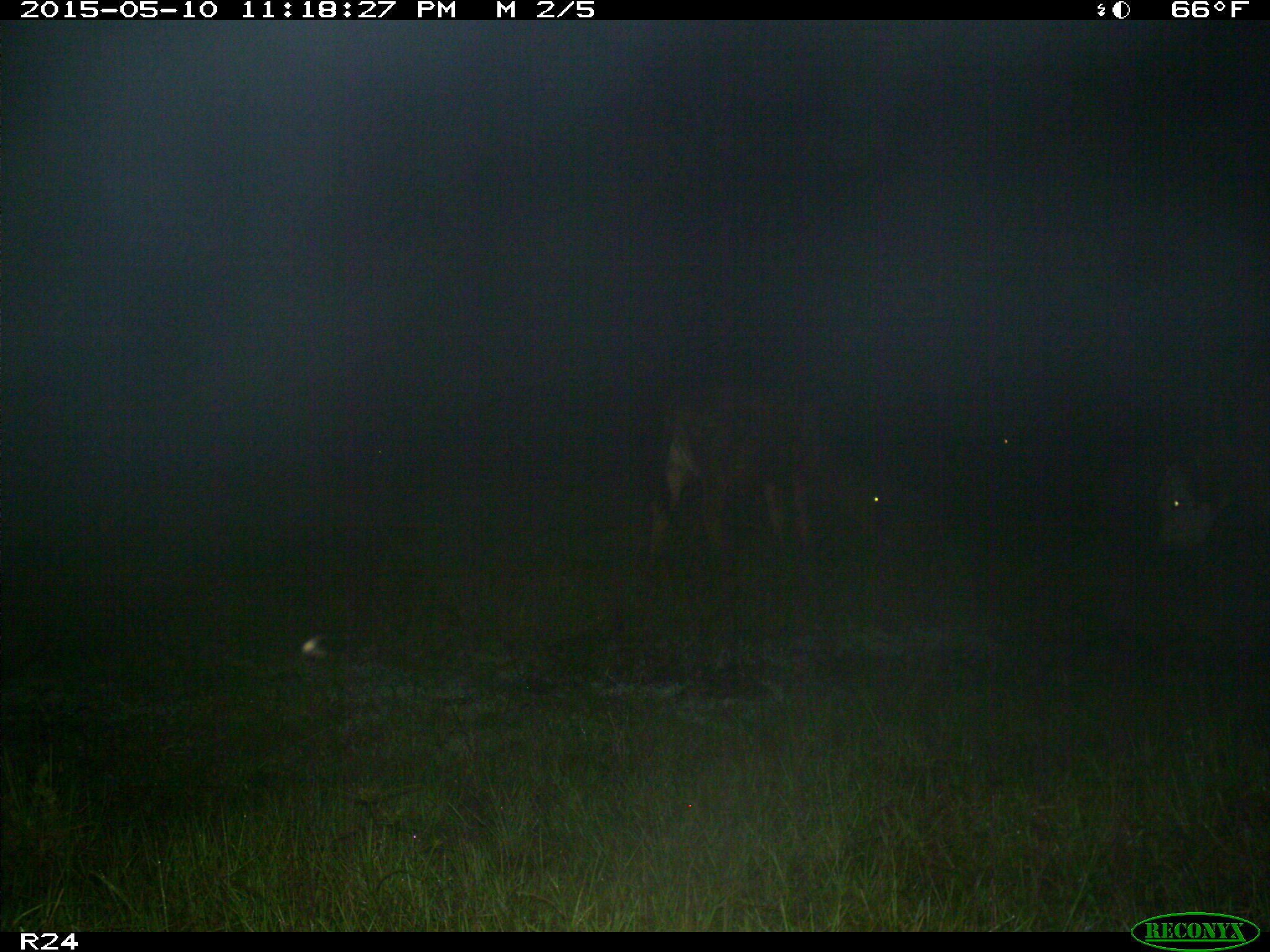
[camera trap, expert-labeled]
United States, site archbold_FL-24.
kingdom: Animalia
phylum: Chordata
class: Mammalia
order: Artiodactyla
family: Bovidae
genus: Bos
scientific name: Bos taurus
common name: domestic cow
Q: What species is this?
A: Bos taurus (domestic cow).